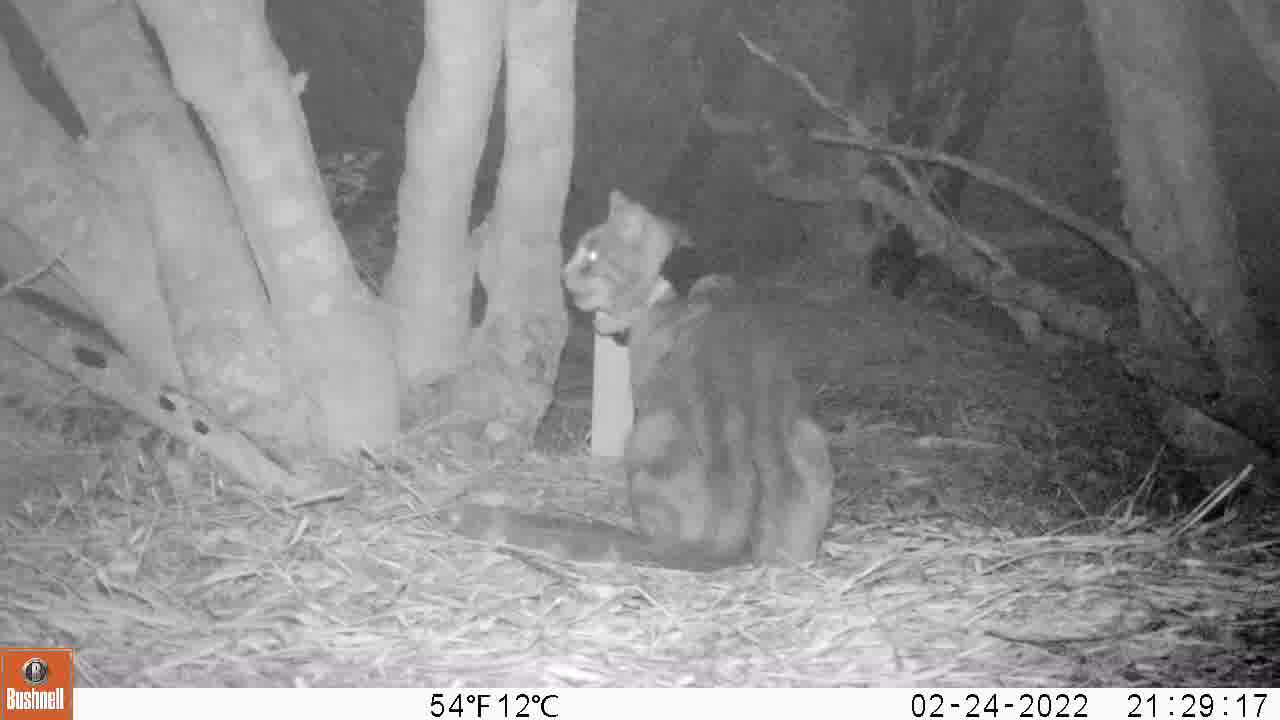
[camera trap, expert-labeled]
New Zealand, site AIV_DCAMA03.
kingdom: Animalia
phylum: Chordata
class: Mammalia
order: Carnivora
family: Felidae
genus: Felis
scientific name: Felis catus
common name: domestic cat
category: cat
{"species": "cat (domestic cat) (Felis catus)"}